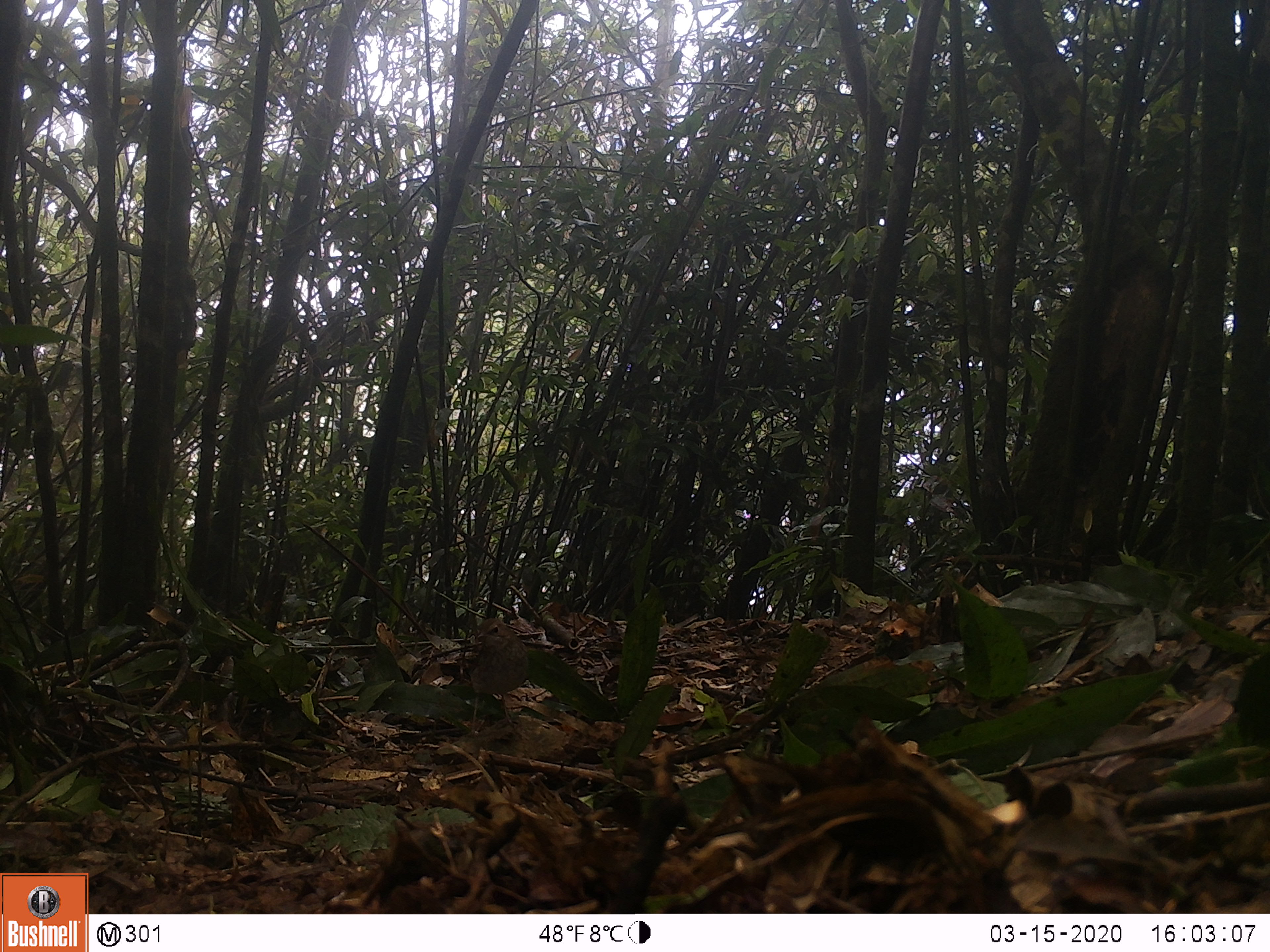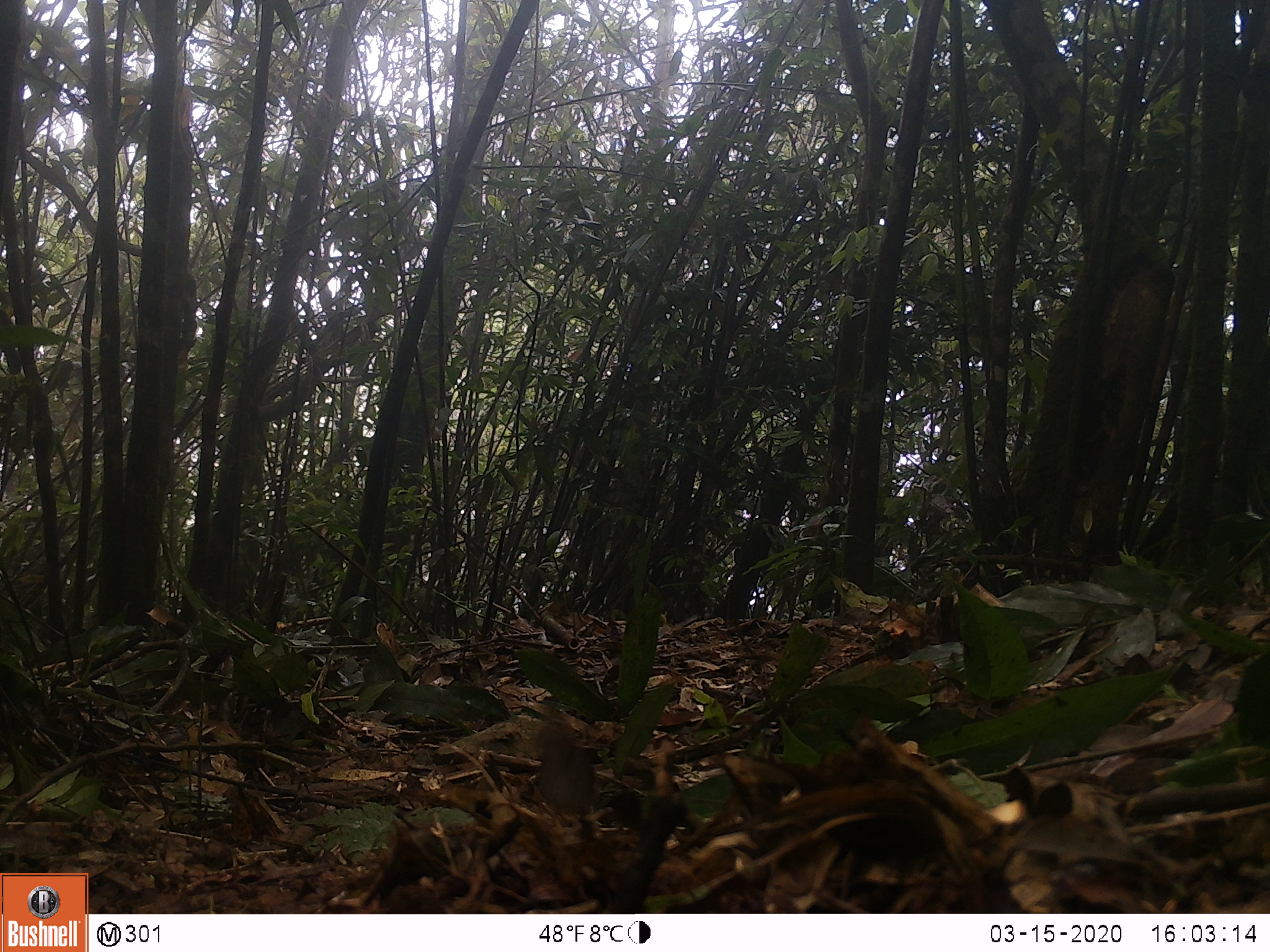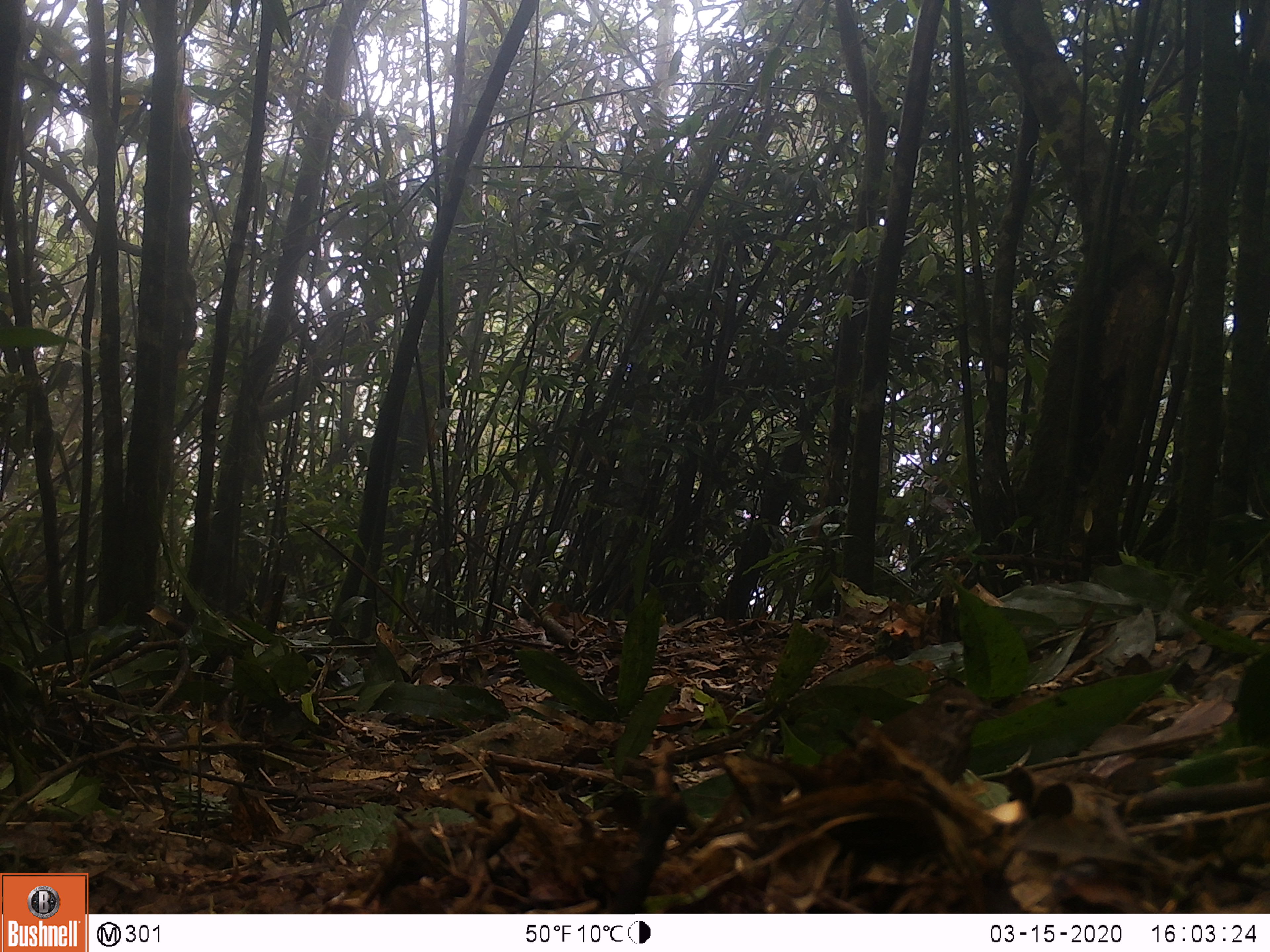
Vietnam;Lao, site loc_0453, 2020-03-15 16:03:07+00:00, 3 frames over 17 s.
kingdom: Animalia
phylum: Chordata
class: Aves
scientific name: Aves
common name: bird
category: unidentified bird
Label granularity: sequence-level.